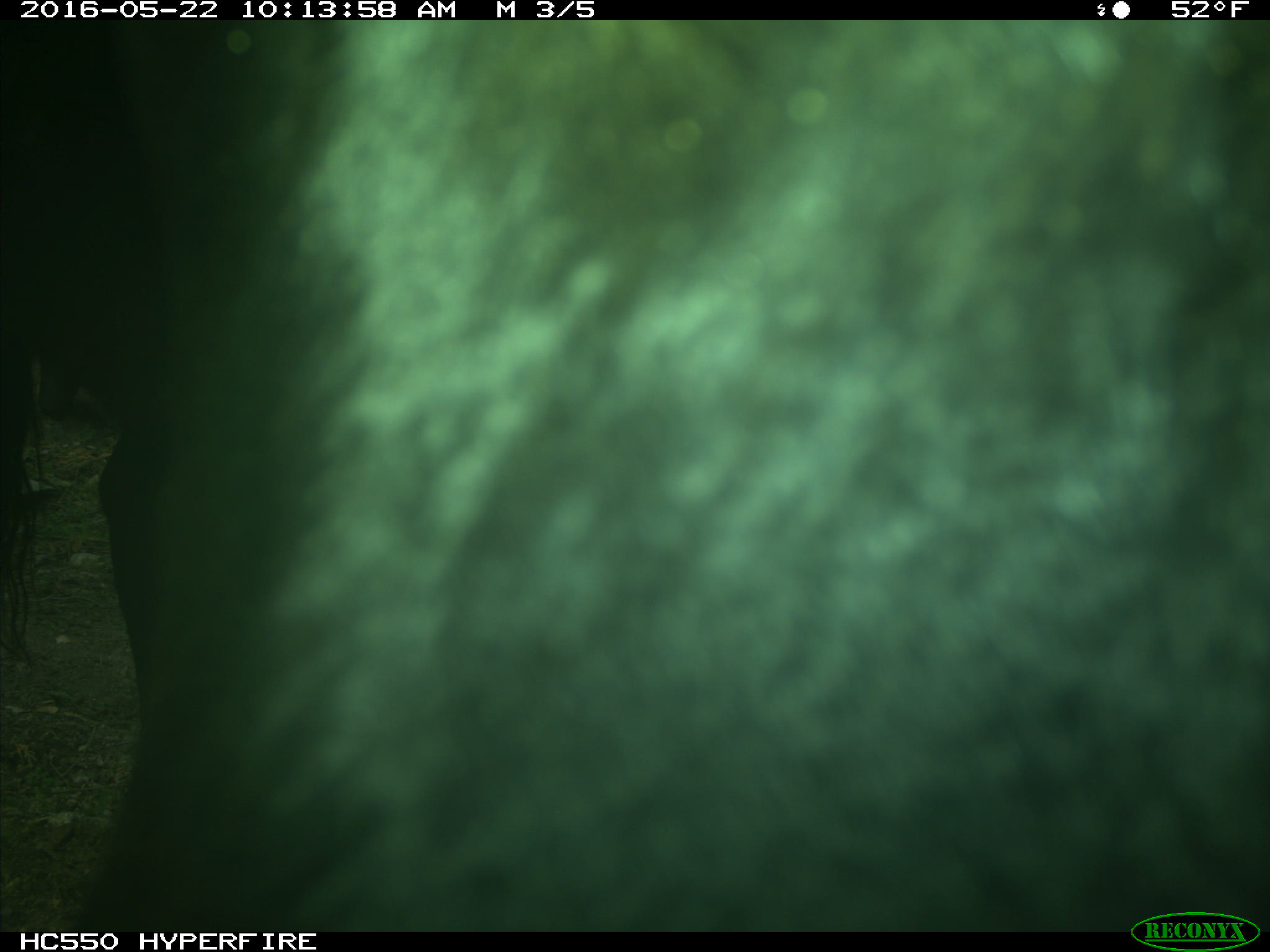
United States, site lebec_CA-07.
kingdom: Animalia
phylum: Chordata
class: Mammalia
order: Artiodactyla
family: Bovidae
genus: Bos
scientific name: Bos taurus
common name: domestic cow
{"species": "Bos taurus (domestic cow)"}